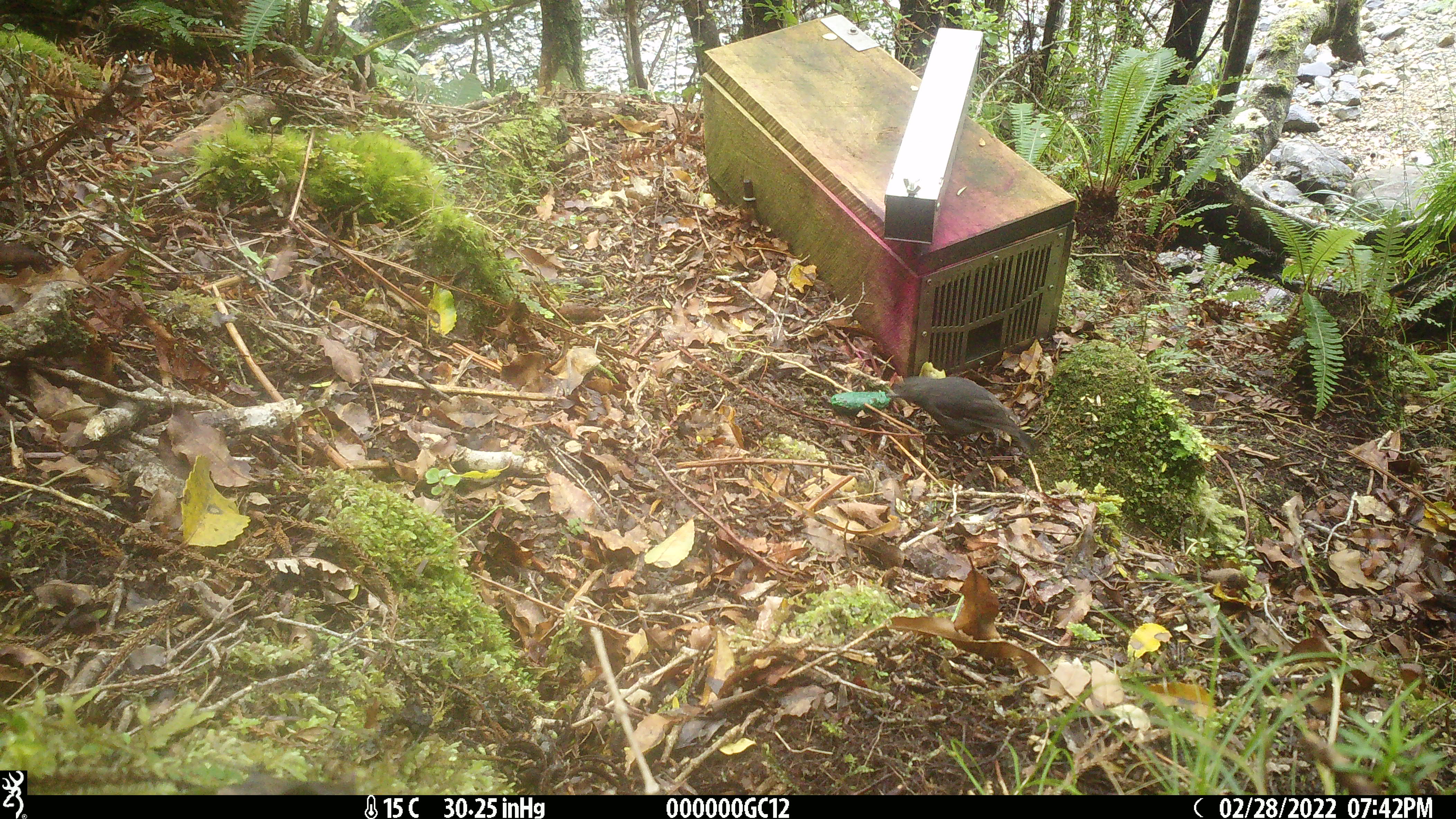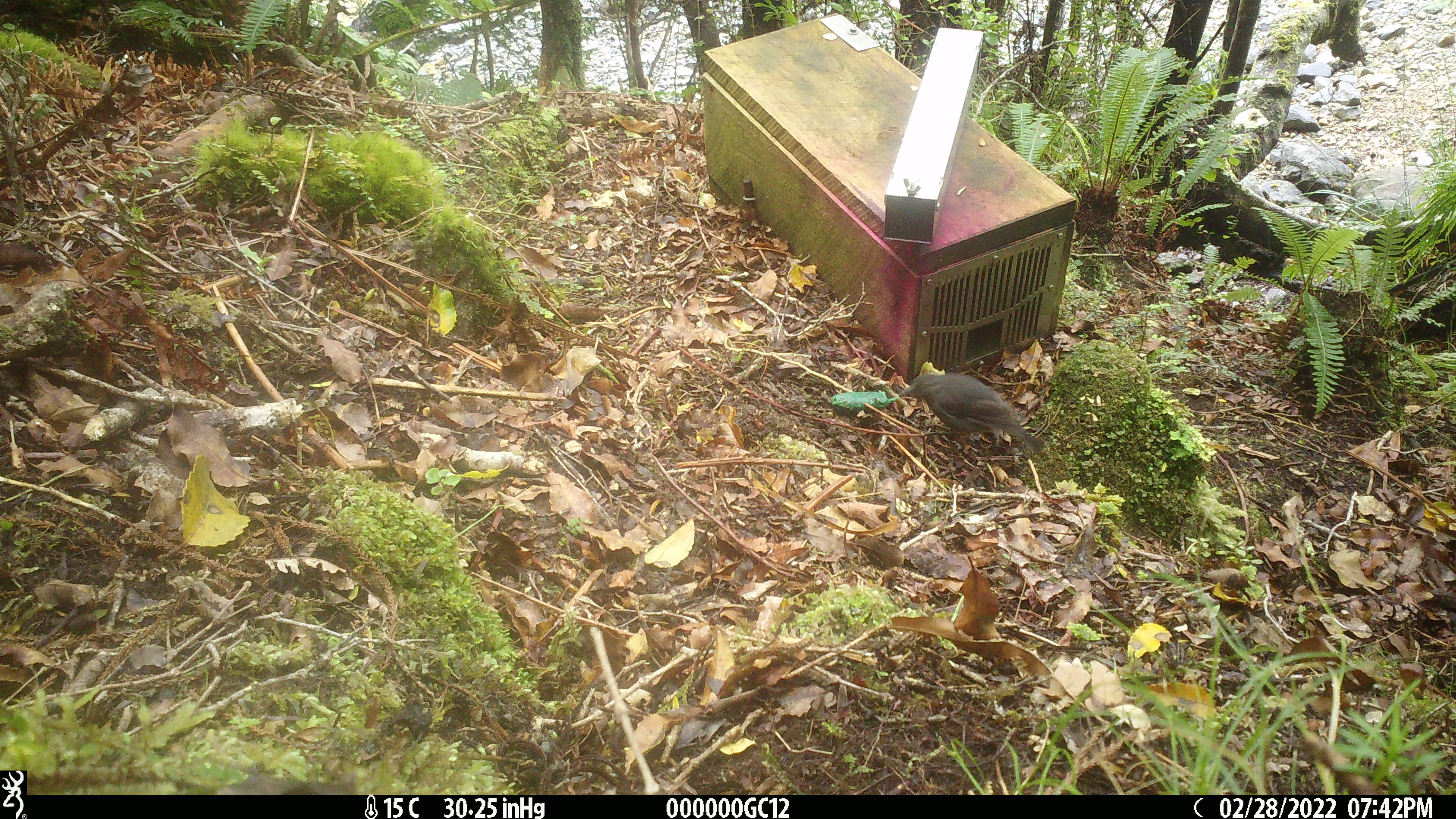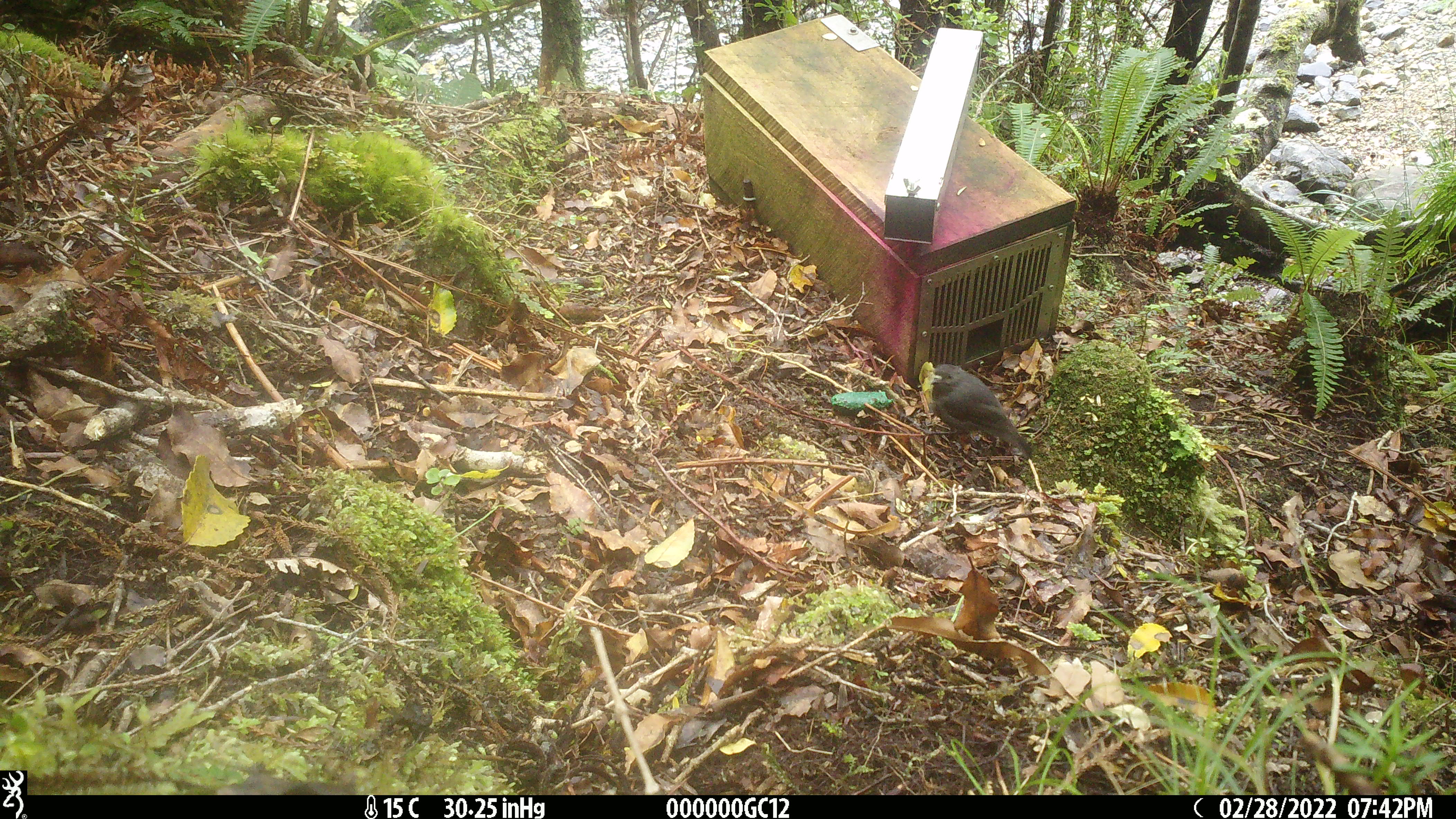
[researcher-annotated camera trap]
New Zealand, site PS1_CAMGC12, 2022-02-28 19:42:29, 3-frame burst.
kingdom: Animalia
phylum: Chordata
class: Aves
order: Passeriformes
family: Petroicidae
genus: Petroica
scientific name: Petroica australis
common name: new zealand robin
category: robin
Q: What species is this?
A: Robin (new zealand robin) (Petroica australis).